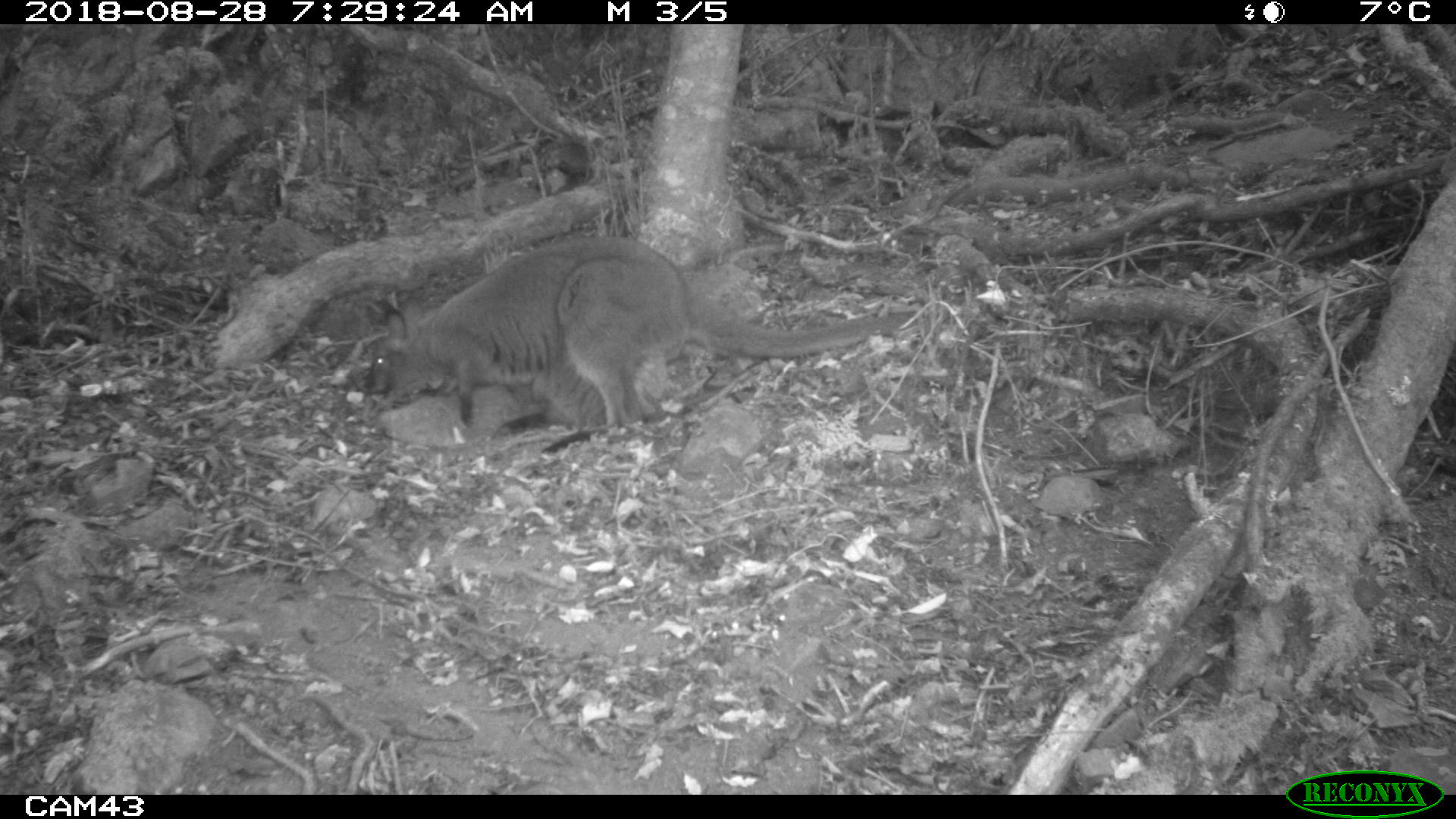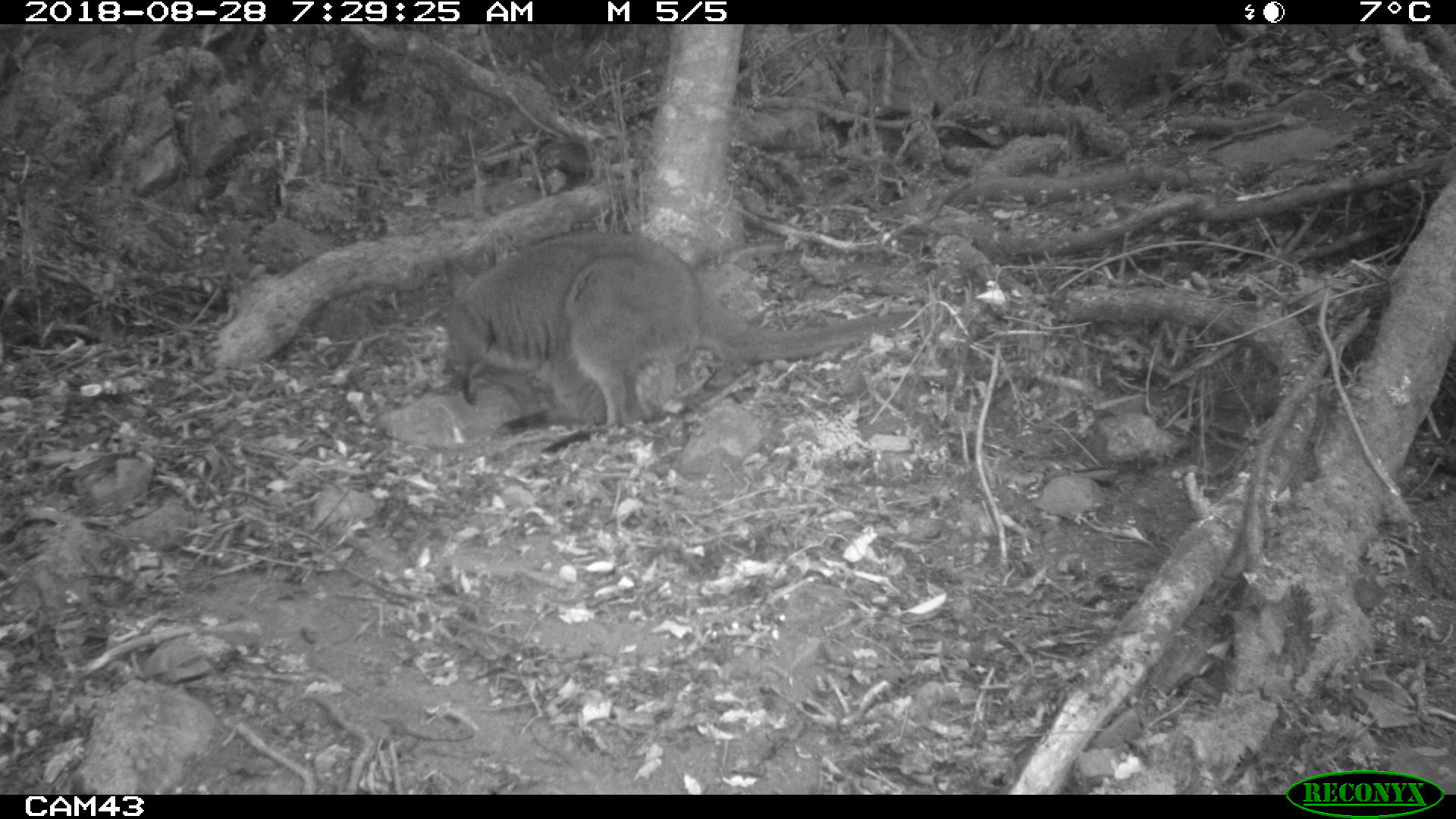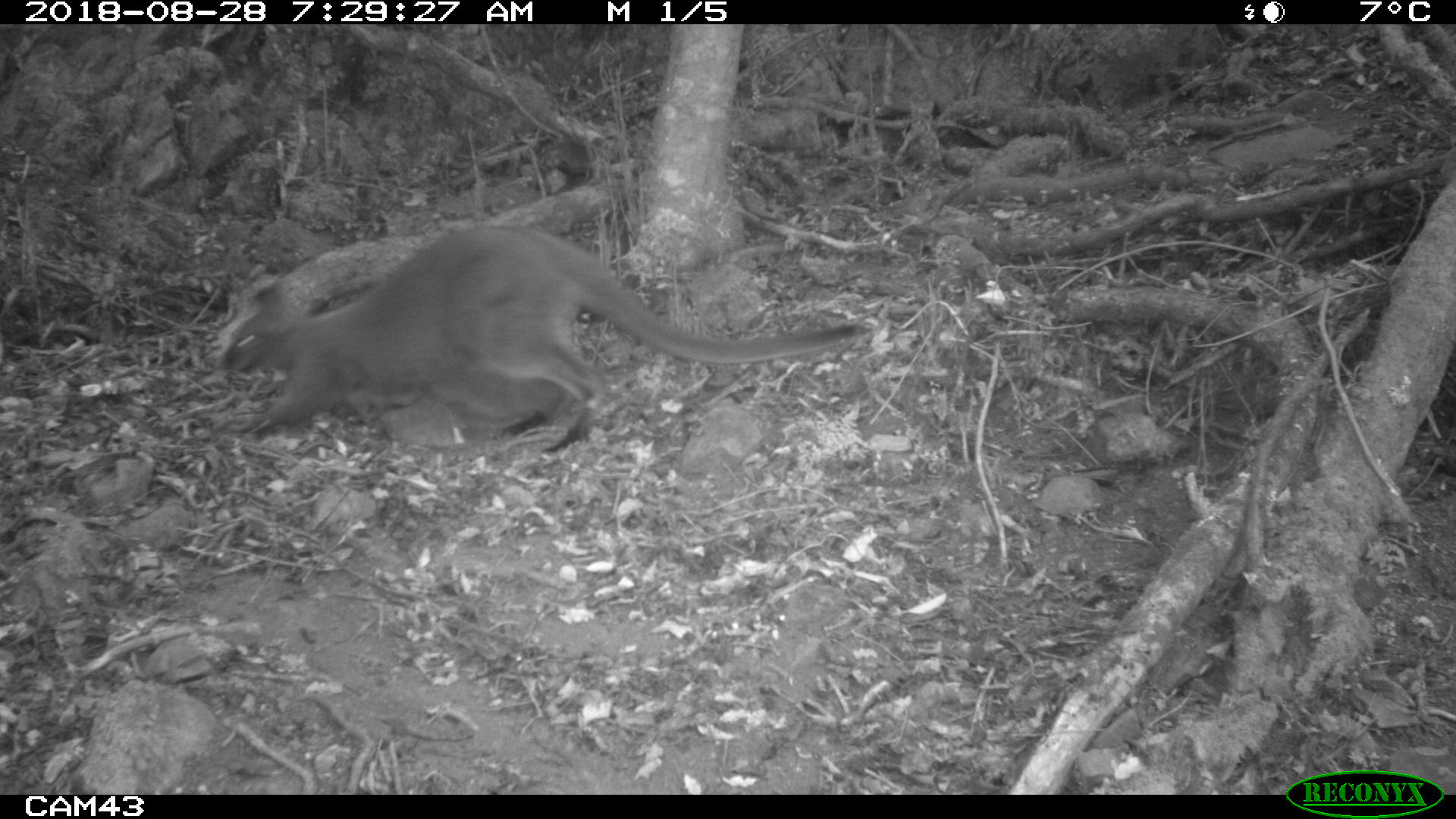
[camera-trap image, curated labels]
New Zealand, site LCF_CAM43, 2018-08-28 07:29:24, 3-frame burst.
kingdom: Animalia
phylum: Chordata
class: Mammalia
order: Diprotodontia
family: Macropodidae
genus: Notamacropus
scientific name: Notamacropus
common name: wallaby